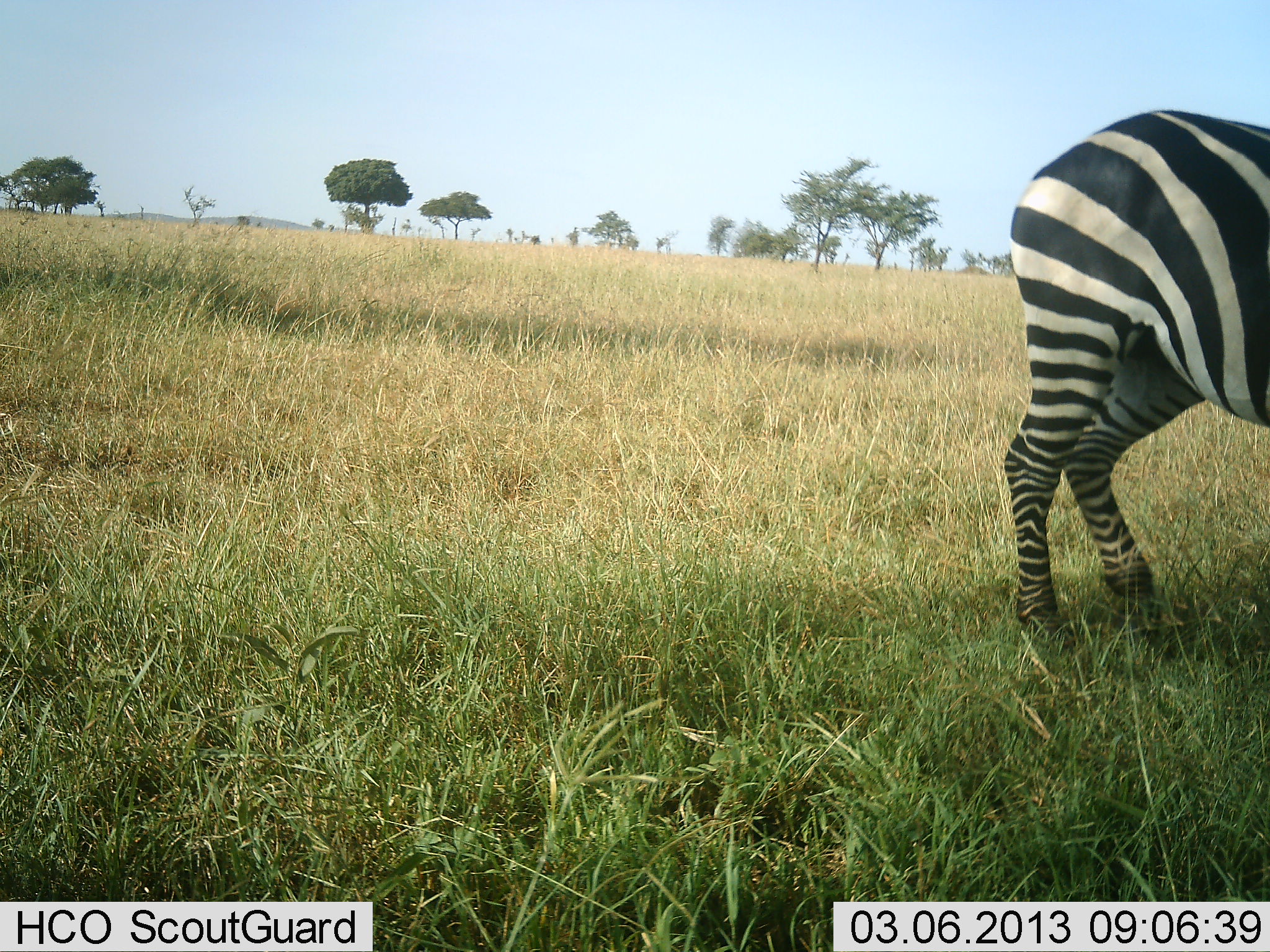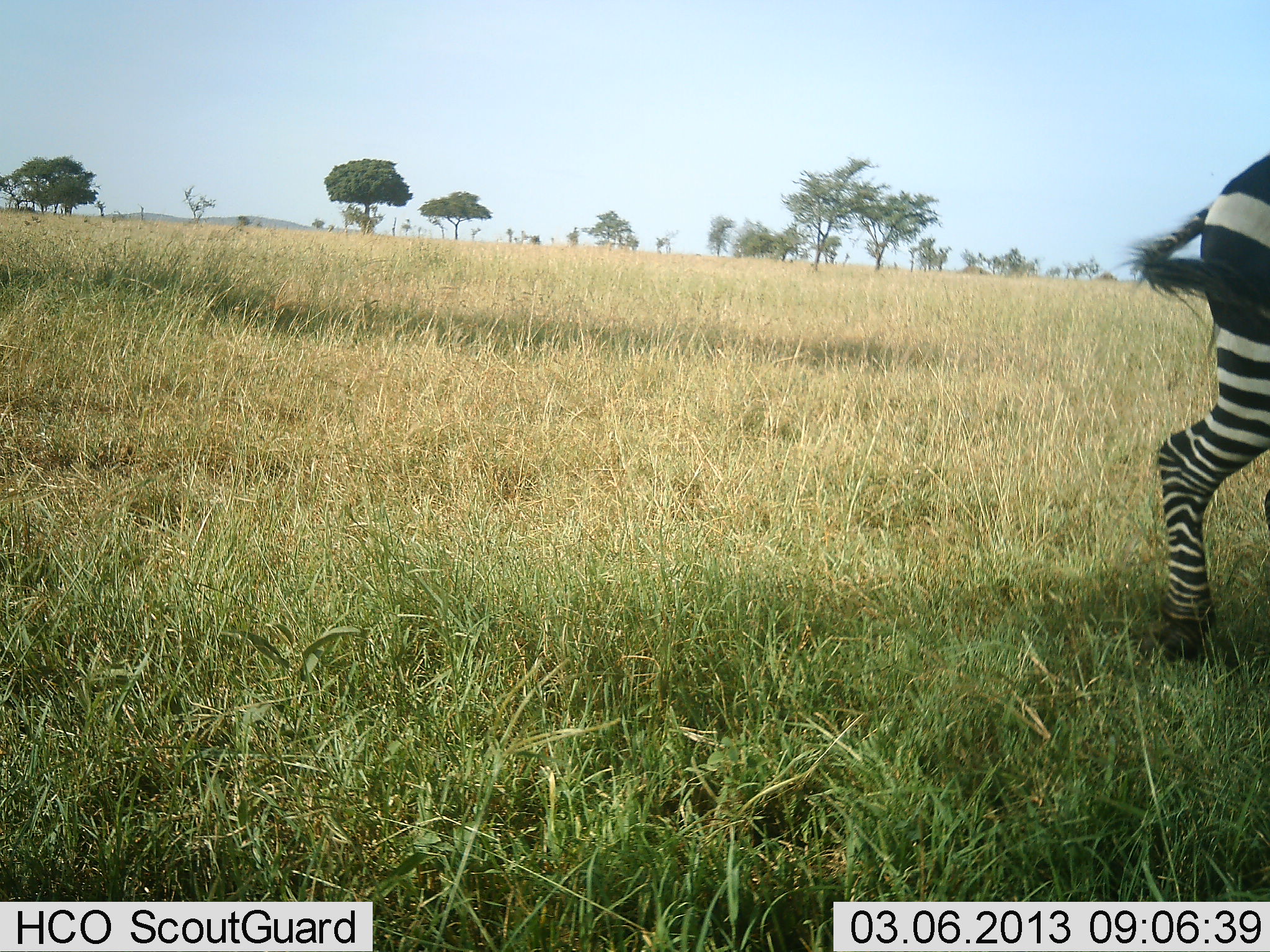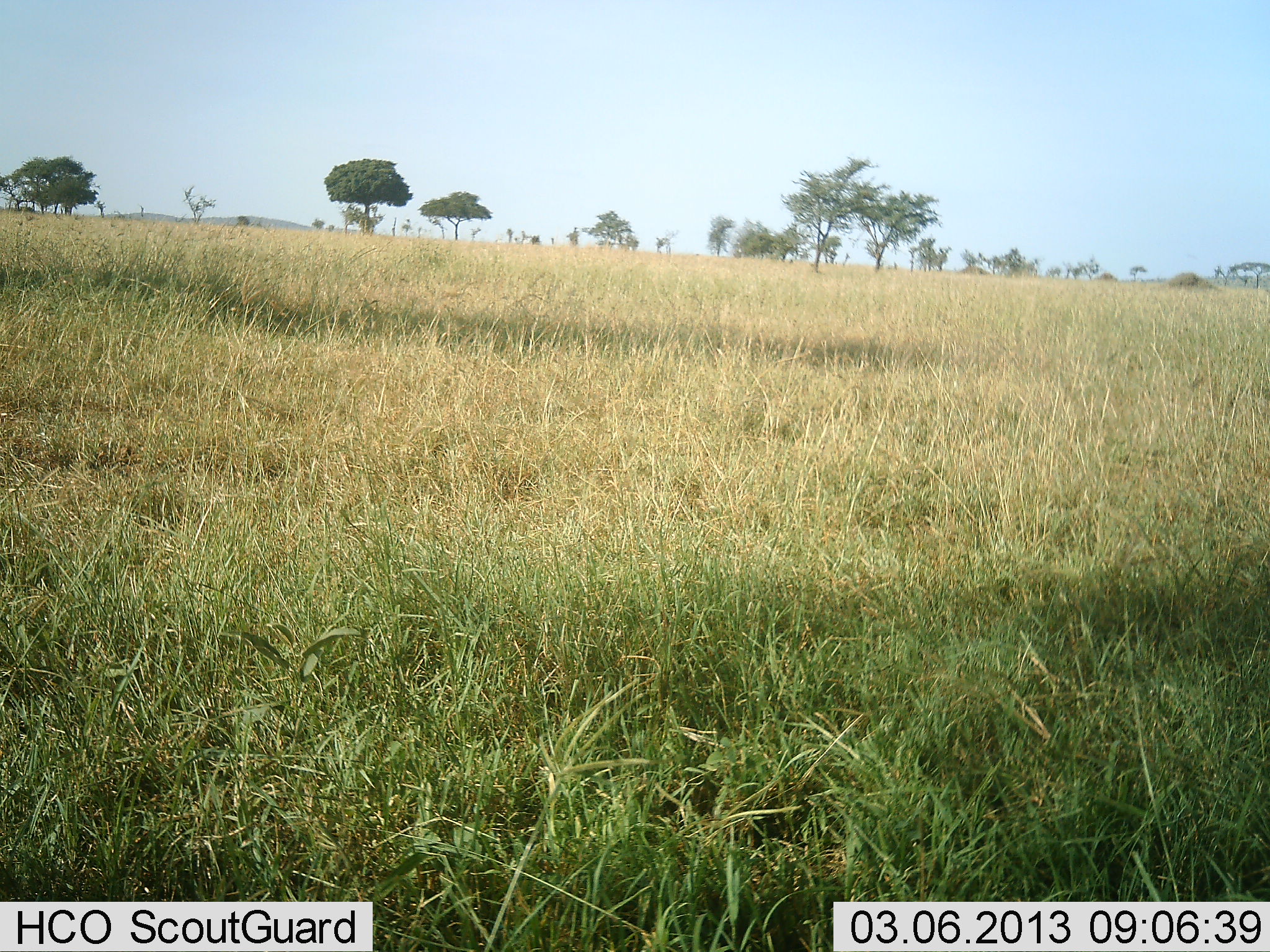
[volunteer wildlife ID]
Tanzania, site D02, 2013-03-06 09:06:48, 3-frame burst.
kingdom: Animalia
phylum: Chordata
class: Mammalia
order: Perissodactyla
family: Equidae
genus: Equus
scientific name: Equus quagga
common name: plains zebra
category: zebra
Zebra (plains zebra) (Equus quagga), count 1. Behavior (volunteer vote fractions): standing 7%, resting 0%, moving 93%, interacting 0%. Young present (vote fraction): 0%. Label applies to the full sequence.